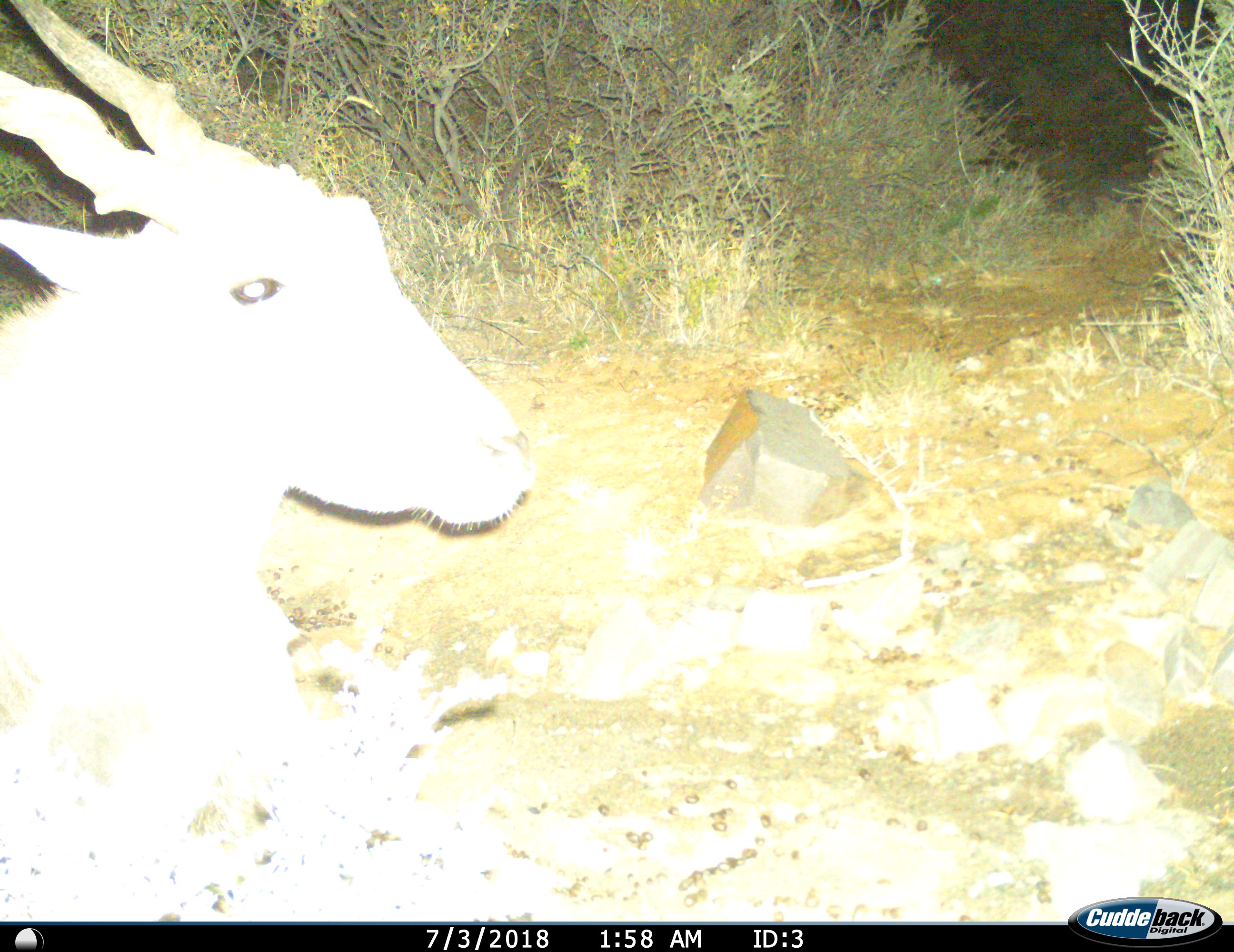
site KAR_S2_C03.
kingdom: Animalia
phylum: Chordata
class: Mammalia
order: Artiodactyla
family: Bovidae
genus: Tragelaphus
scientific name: Tragelaphus oryx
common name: eland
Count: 1.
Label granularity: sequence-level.